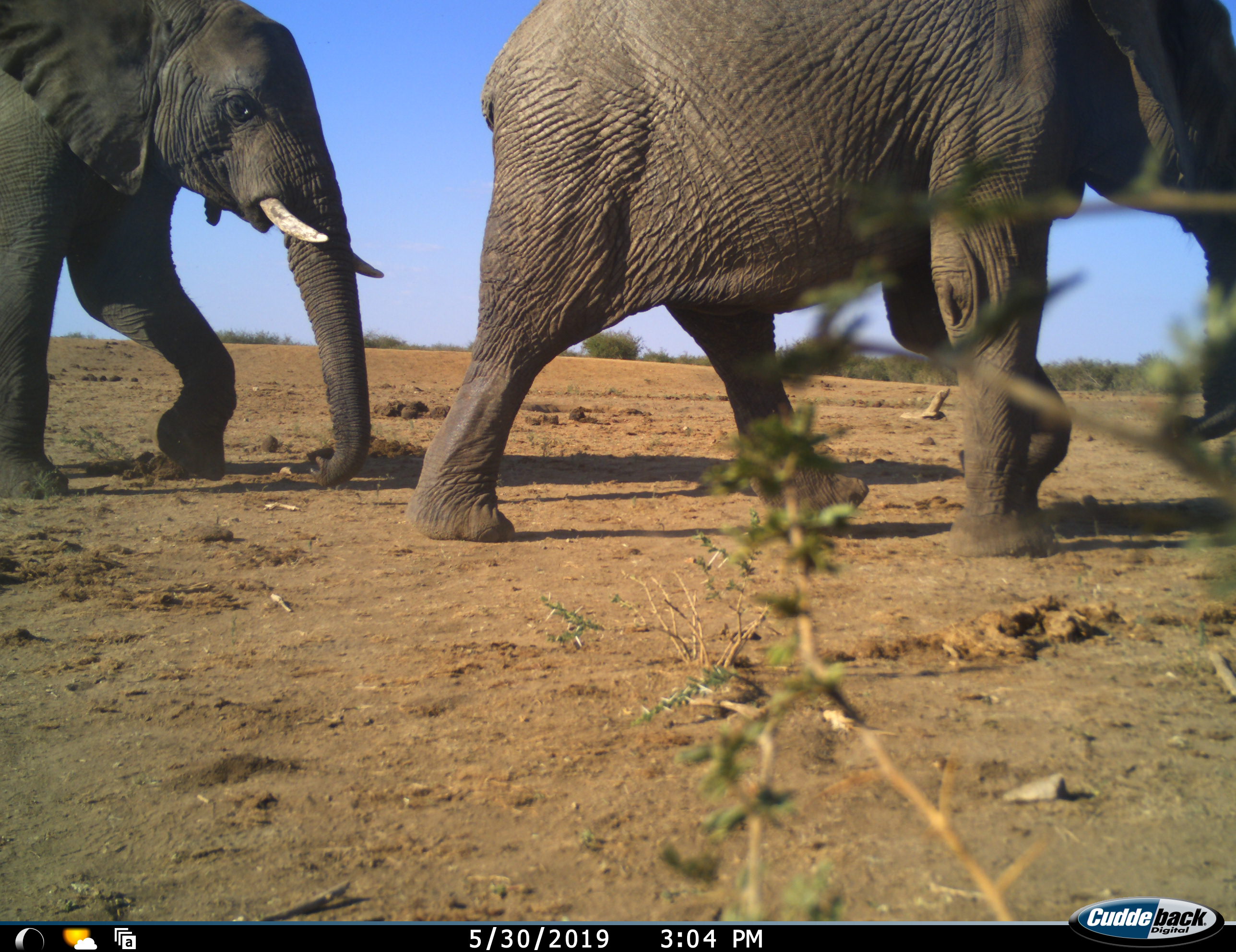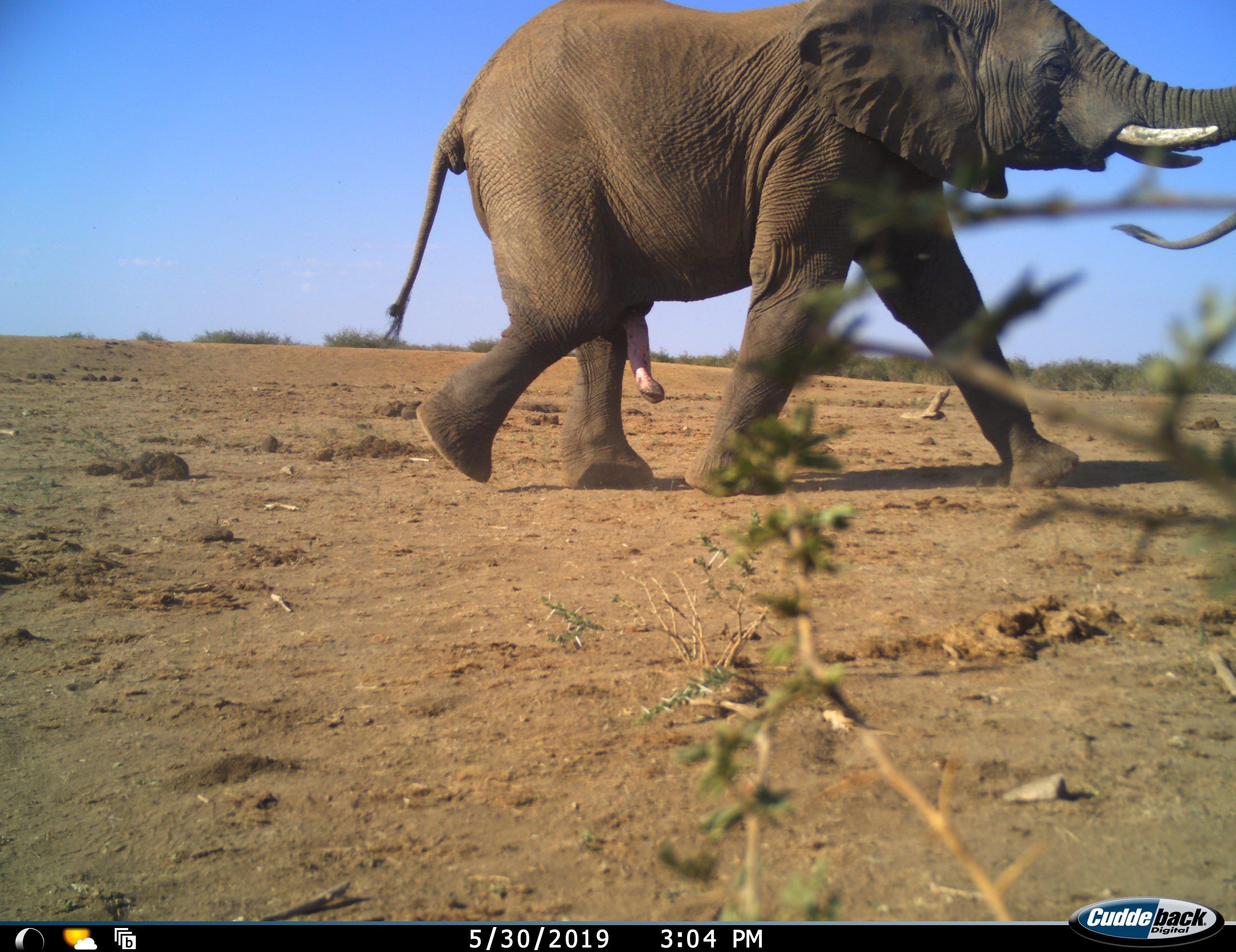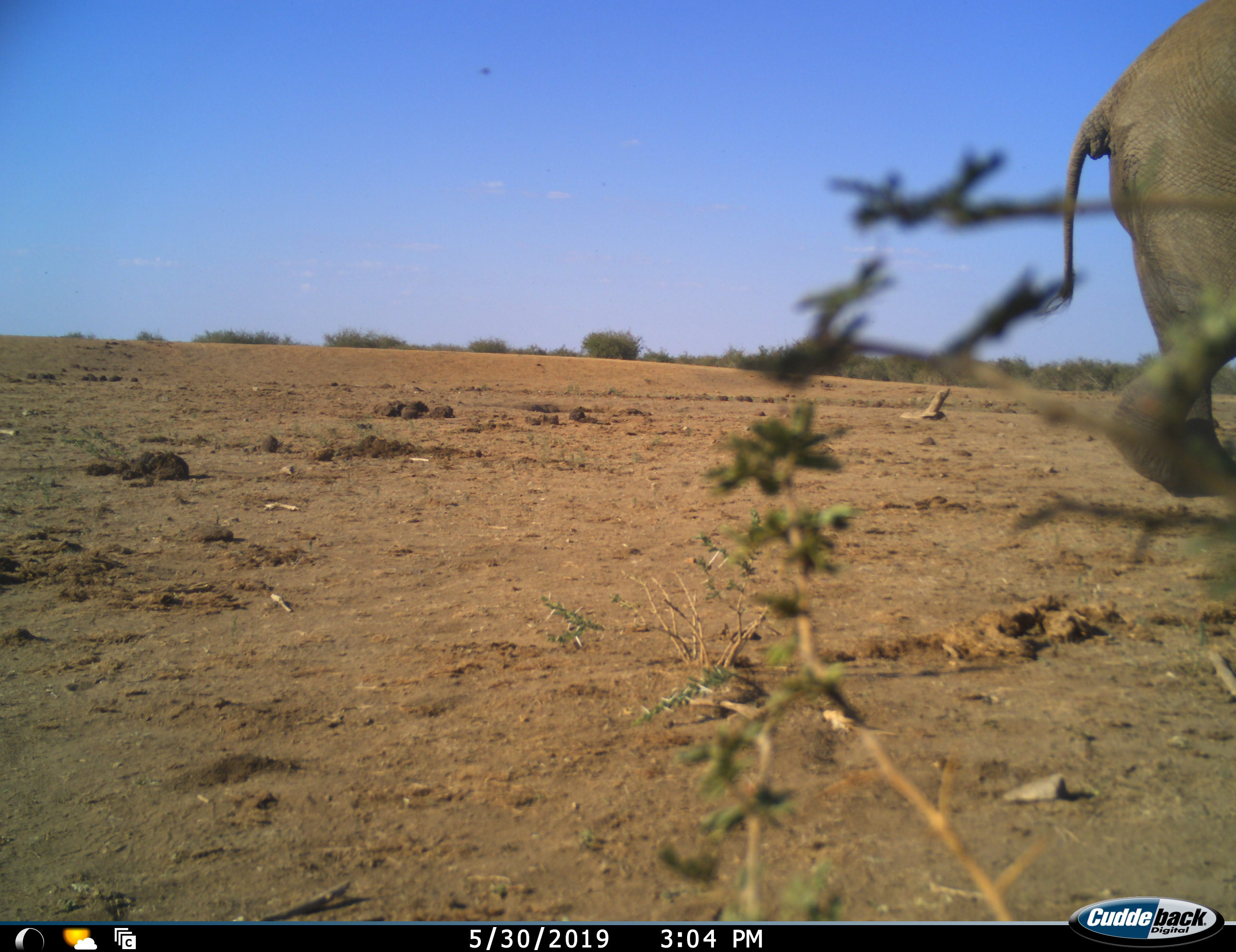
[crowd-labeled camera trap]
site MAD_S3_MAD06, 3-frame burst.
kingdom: Animalia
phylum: Chordata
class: Mammalia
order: Proboscidea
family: Elephantidae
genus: Loxodonta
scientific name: Loxodonta africana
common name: african bush elephant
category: elephant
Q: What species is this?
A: Elephant (african bush elephant) (Loxodonta africana).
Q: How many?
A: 2.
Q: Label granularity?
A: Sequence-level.